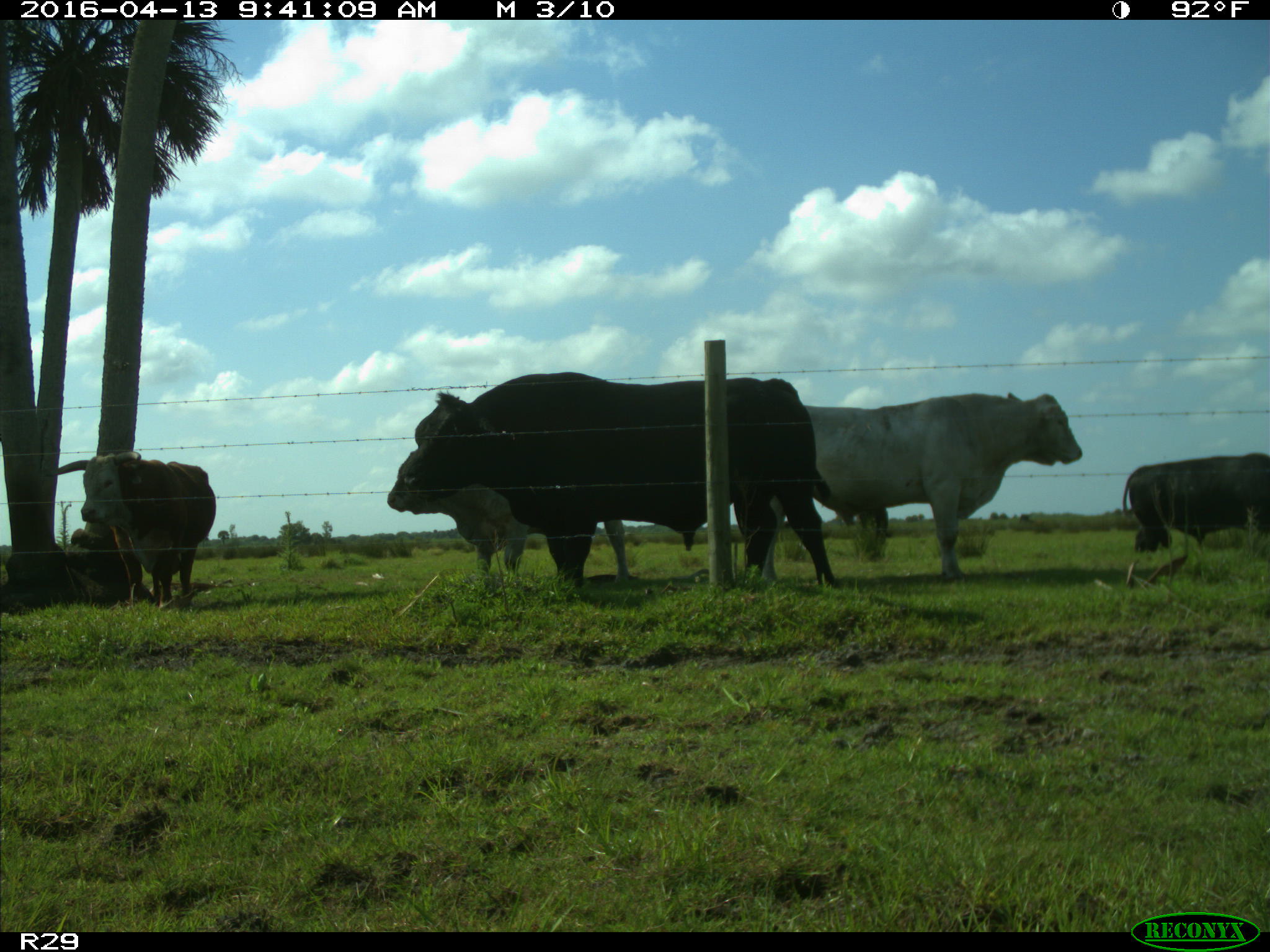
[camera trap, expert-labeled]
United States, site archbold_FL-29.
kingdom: Animalia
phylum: Chordata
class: Mammalia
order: Artiodactyla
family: Bovidae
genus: Bos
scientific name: Bos taurus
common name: domestic cow